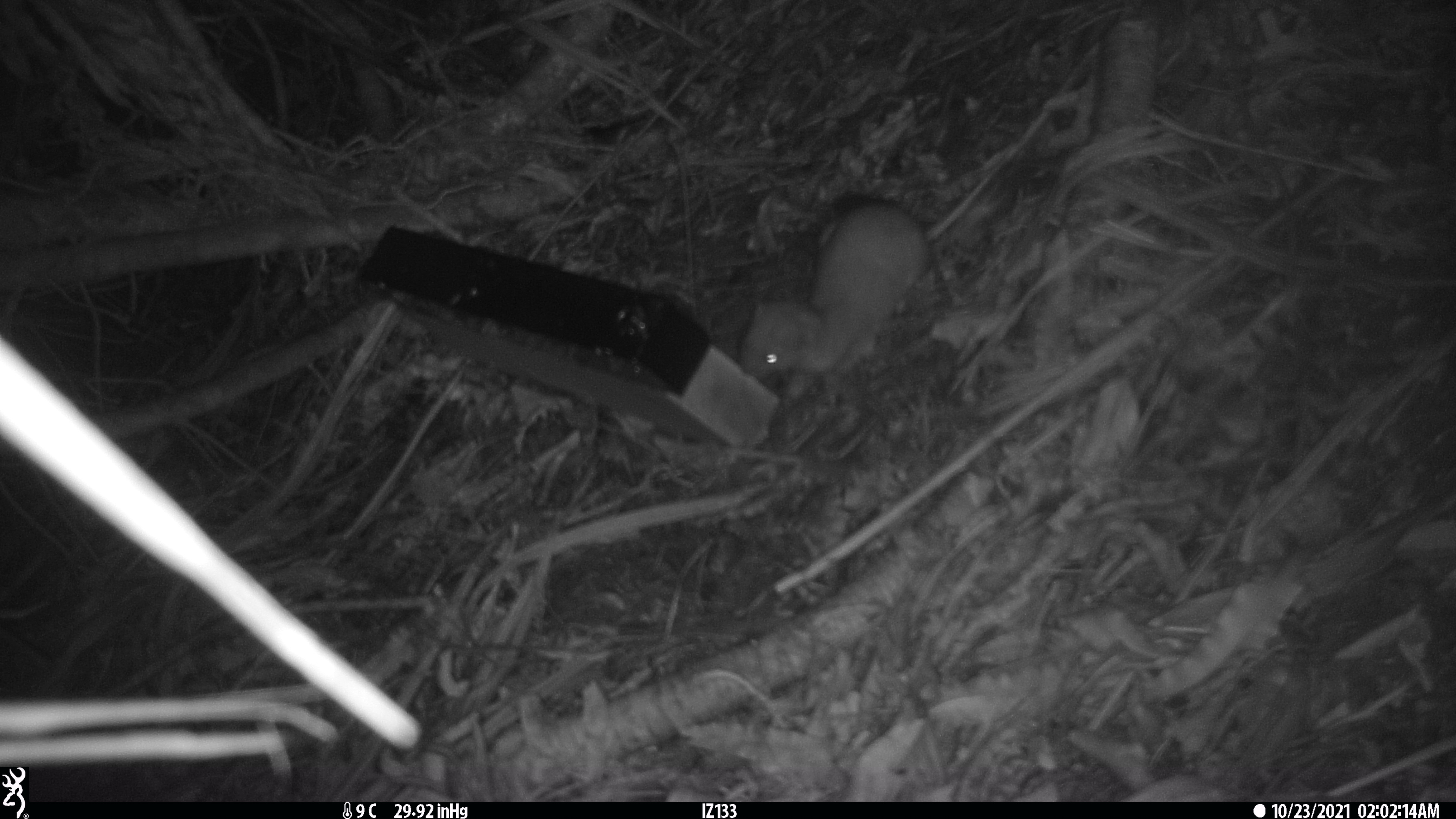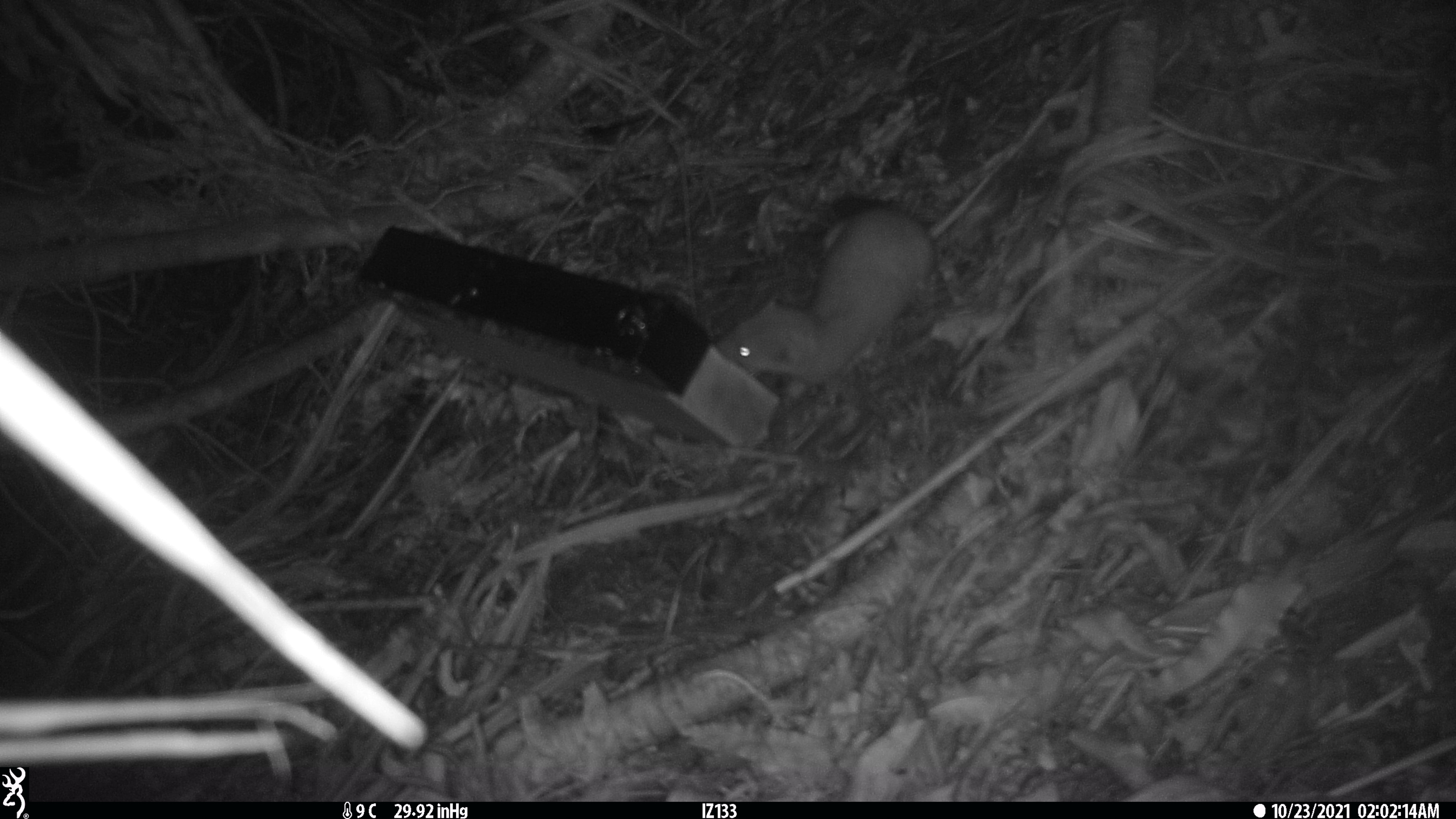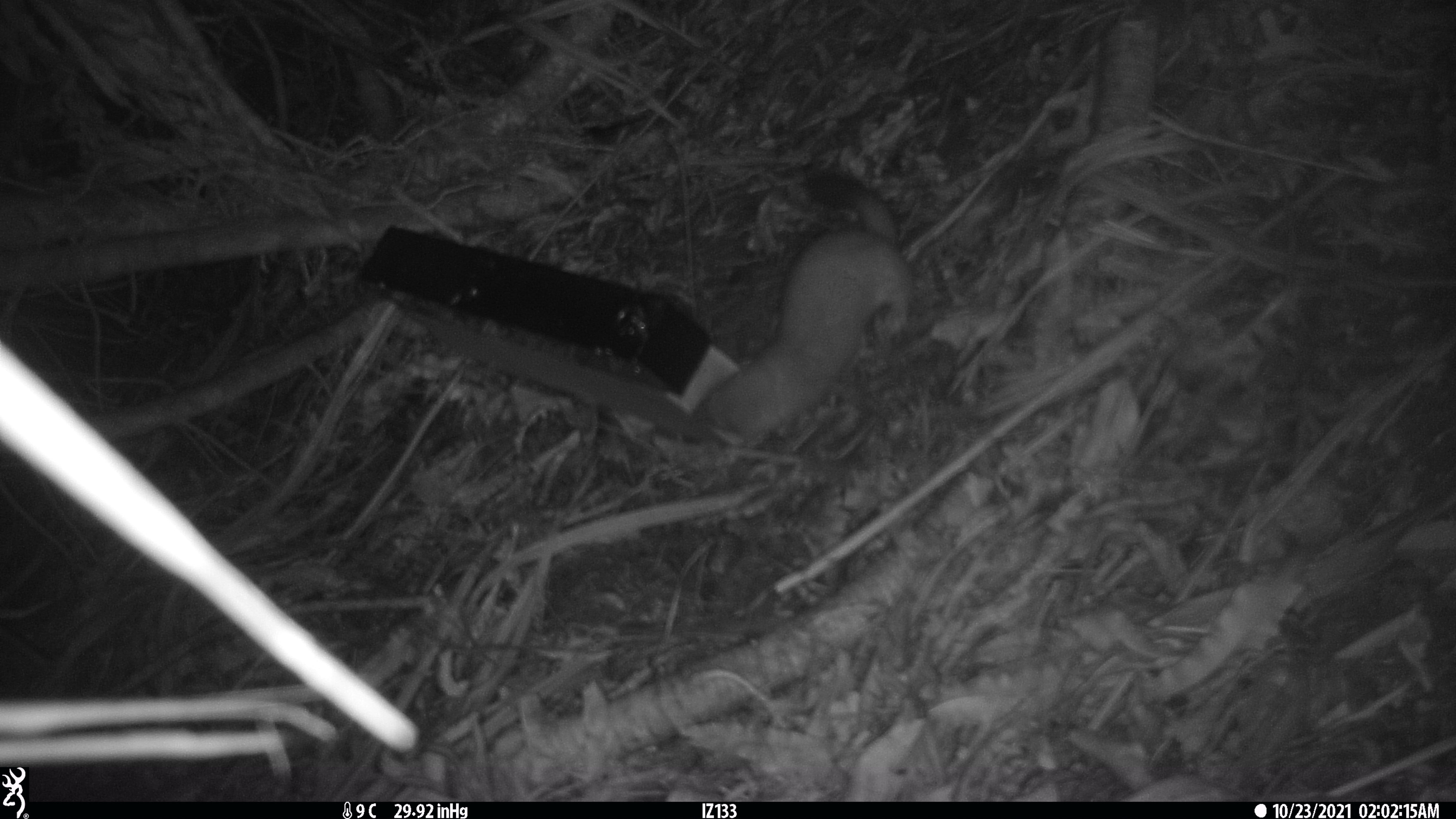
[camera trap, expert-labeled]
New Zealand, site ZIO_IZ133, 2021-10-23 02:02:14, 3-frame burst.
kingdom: Animalia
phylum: Chordata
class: Mammalia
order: Carnivora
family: Mustelidae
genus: Mustela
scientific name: Mustela erminea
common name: stoat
Stoat (Mustela erminea).